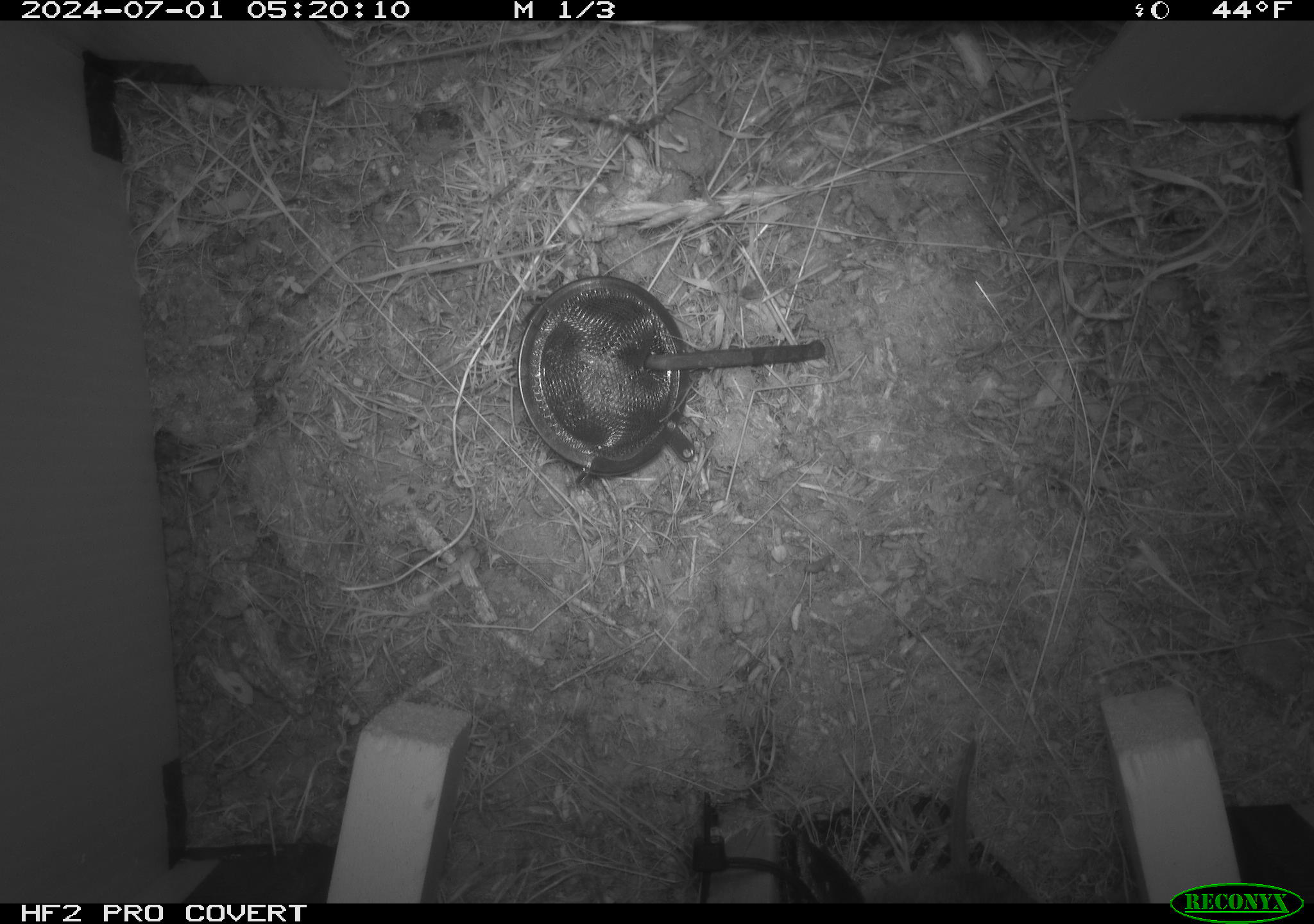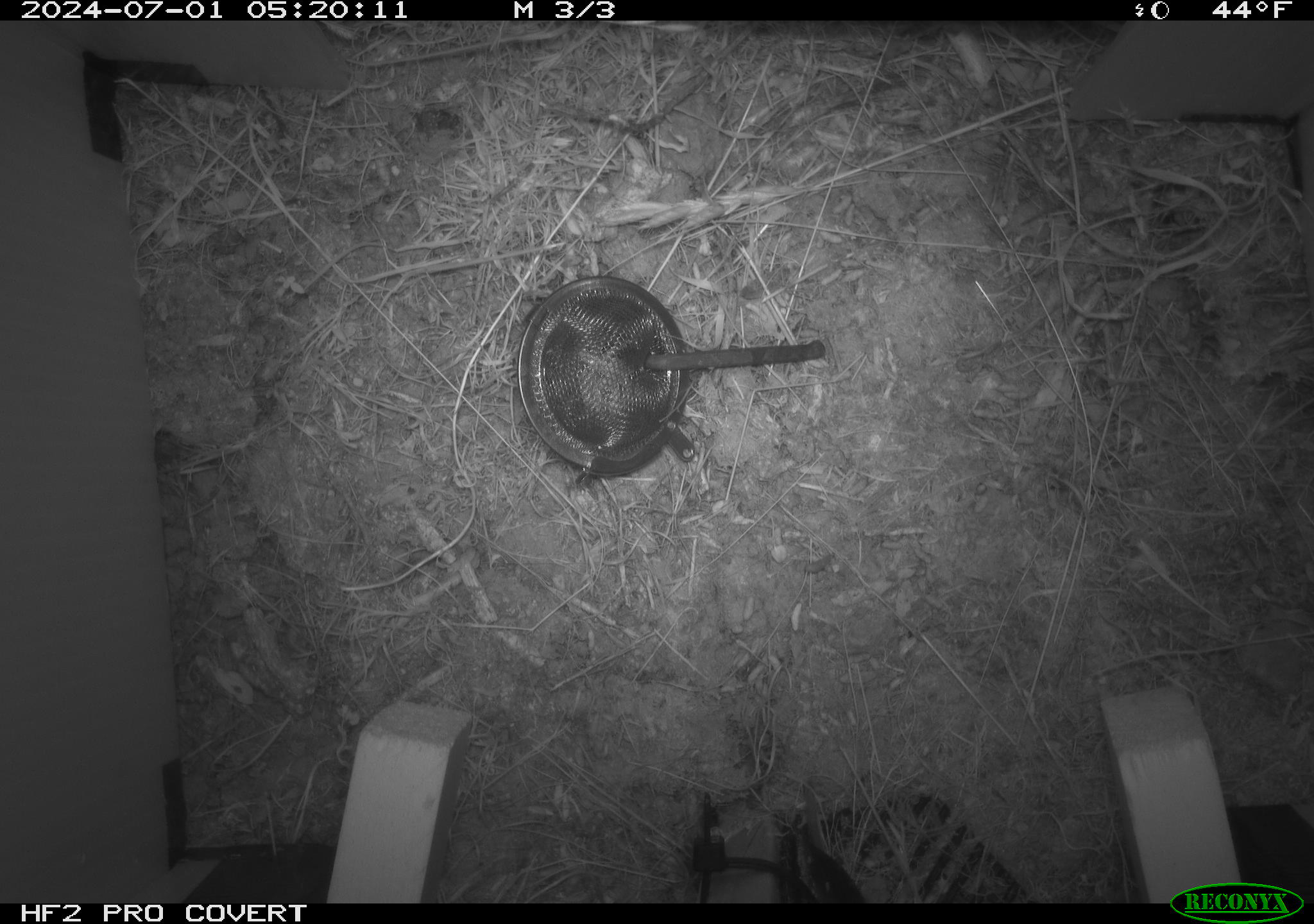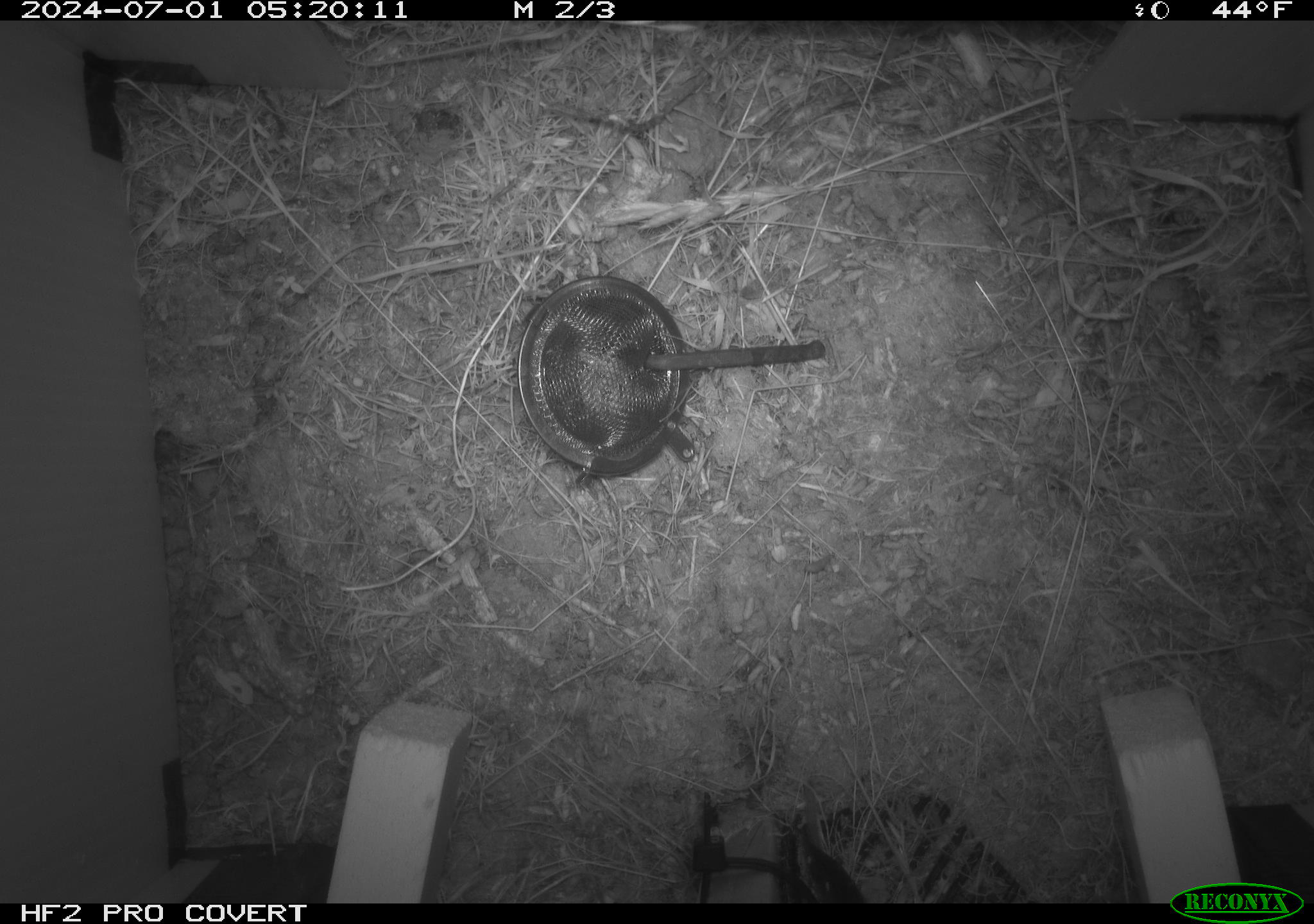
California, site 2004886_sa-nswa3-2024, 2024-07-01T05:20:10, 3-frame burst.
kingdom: Animalia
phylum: Chordata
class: Mammalia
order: Rodentia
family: Cricetidae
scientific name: Arvicolinae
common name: voles, lemmings, and muskrats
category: arvicolinae subfamily